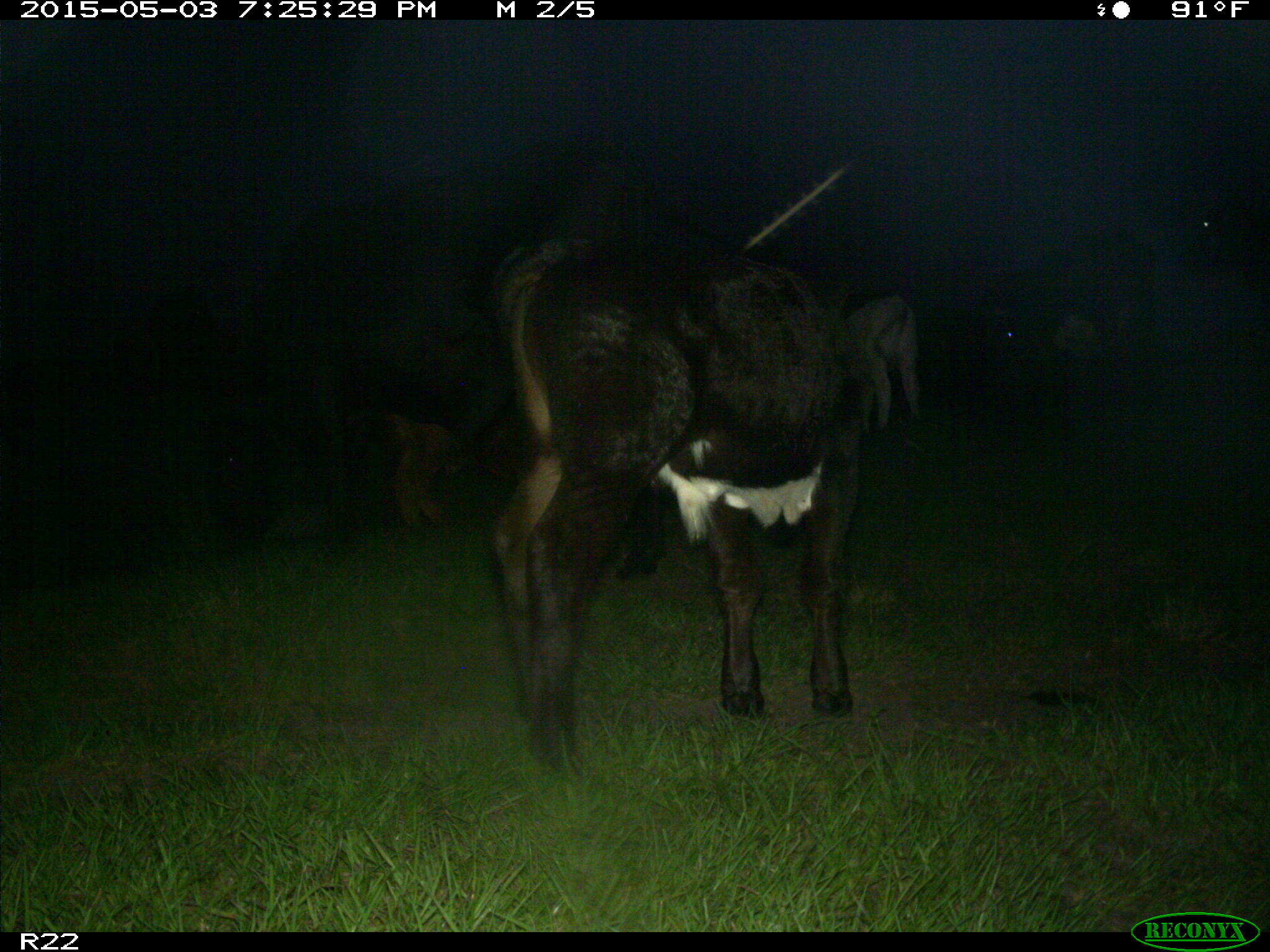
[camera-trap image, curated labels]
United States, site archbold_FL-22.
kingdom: Animalia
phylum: Chordata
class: Mammalia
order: Artiodactyla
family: Bovidae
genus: Bos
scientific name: Bos taurus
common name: domestic cow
Bos taurus (domestic cow).